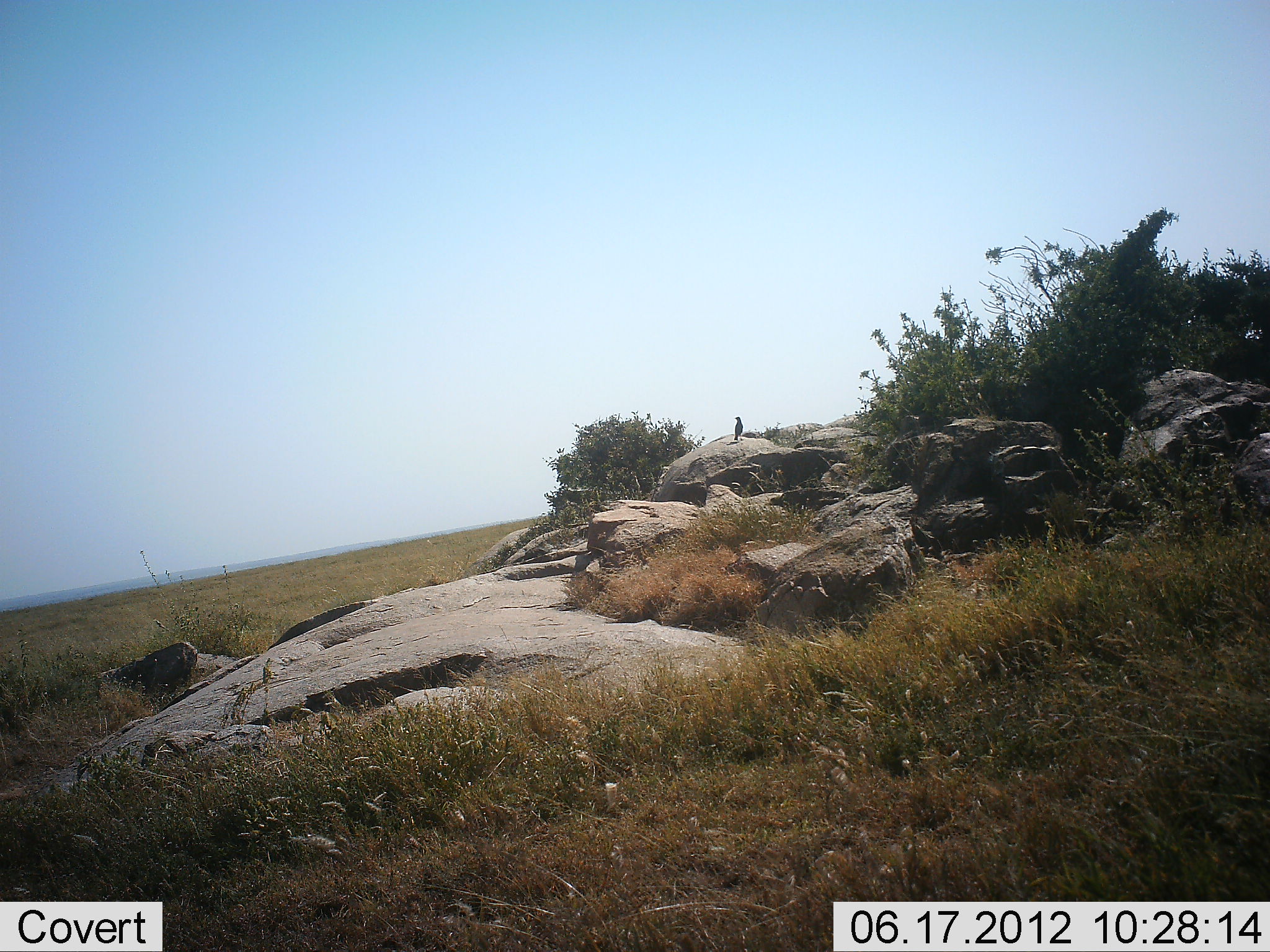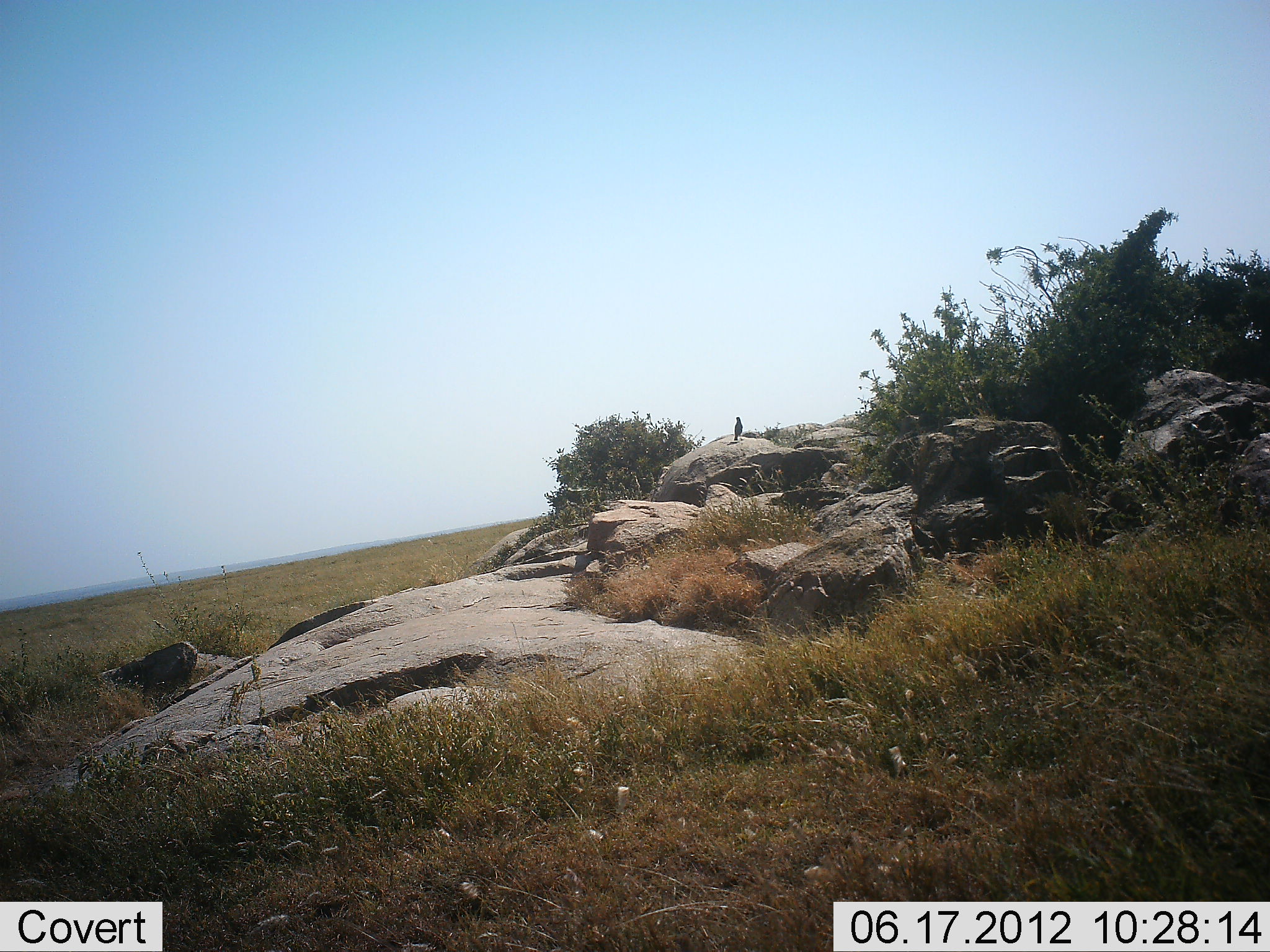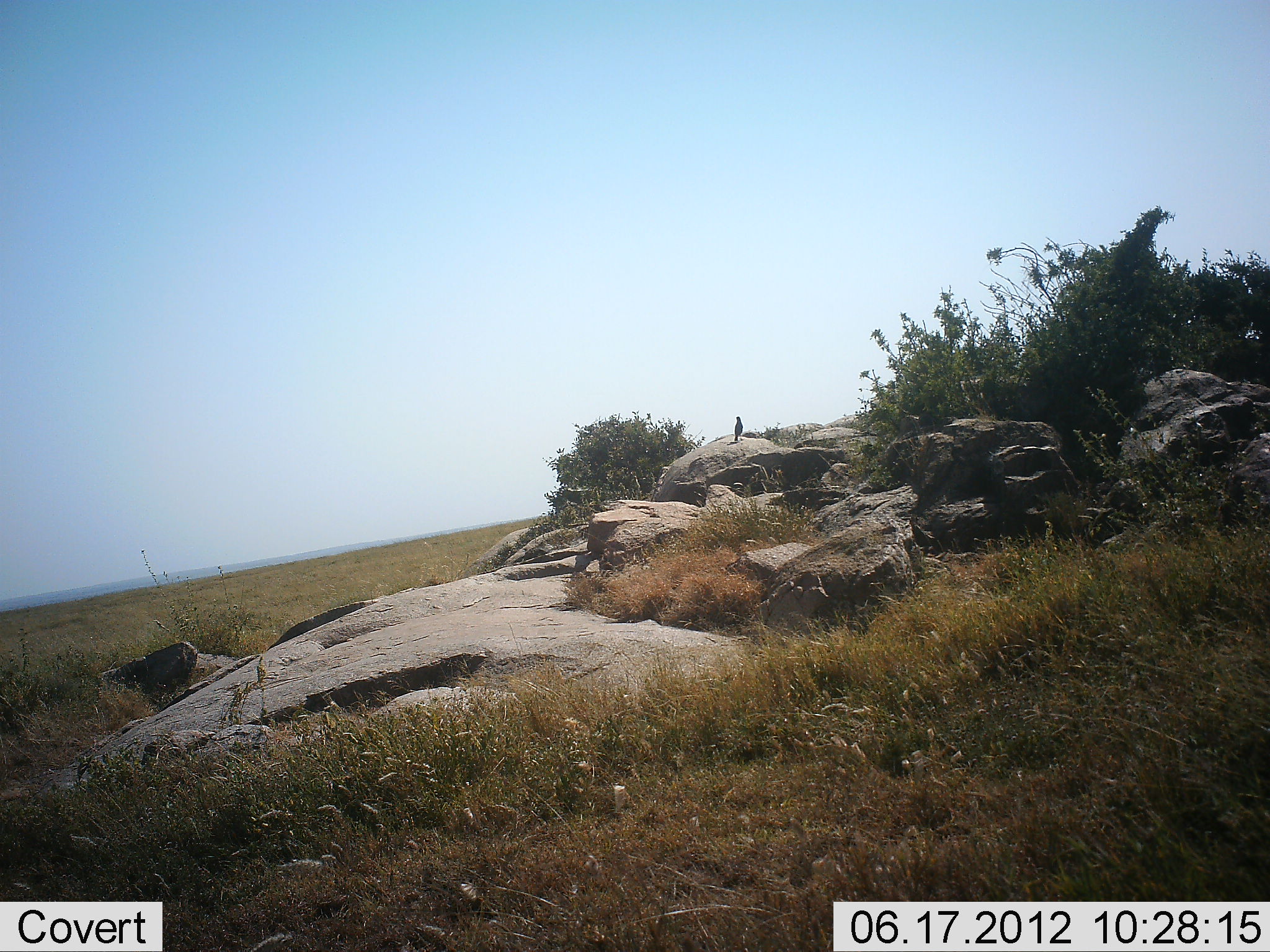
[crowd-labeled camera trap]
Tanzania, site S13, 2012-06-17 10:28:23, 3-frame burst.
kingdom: Animalia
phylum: Chordata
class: Aves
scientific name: Aves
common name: bird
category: otherbird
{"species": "otherbird (bird) (Aves)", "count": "1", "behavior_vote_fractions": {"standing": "60%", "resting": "40%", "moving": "0%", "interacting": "0%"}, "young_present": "0%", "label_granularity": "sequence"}